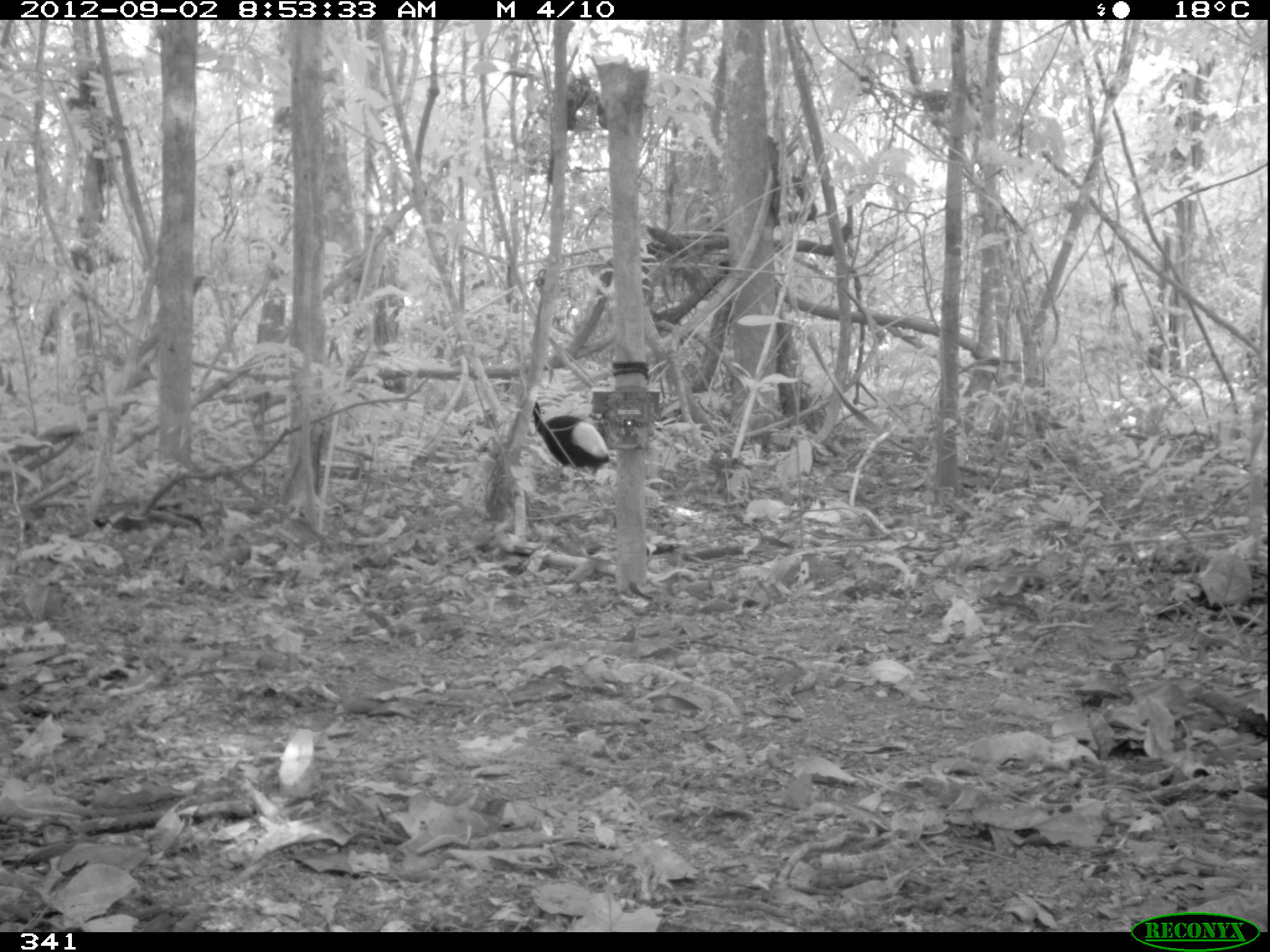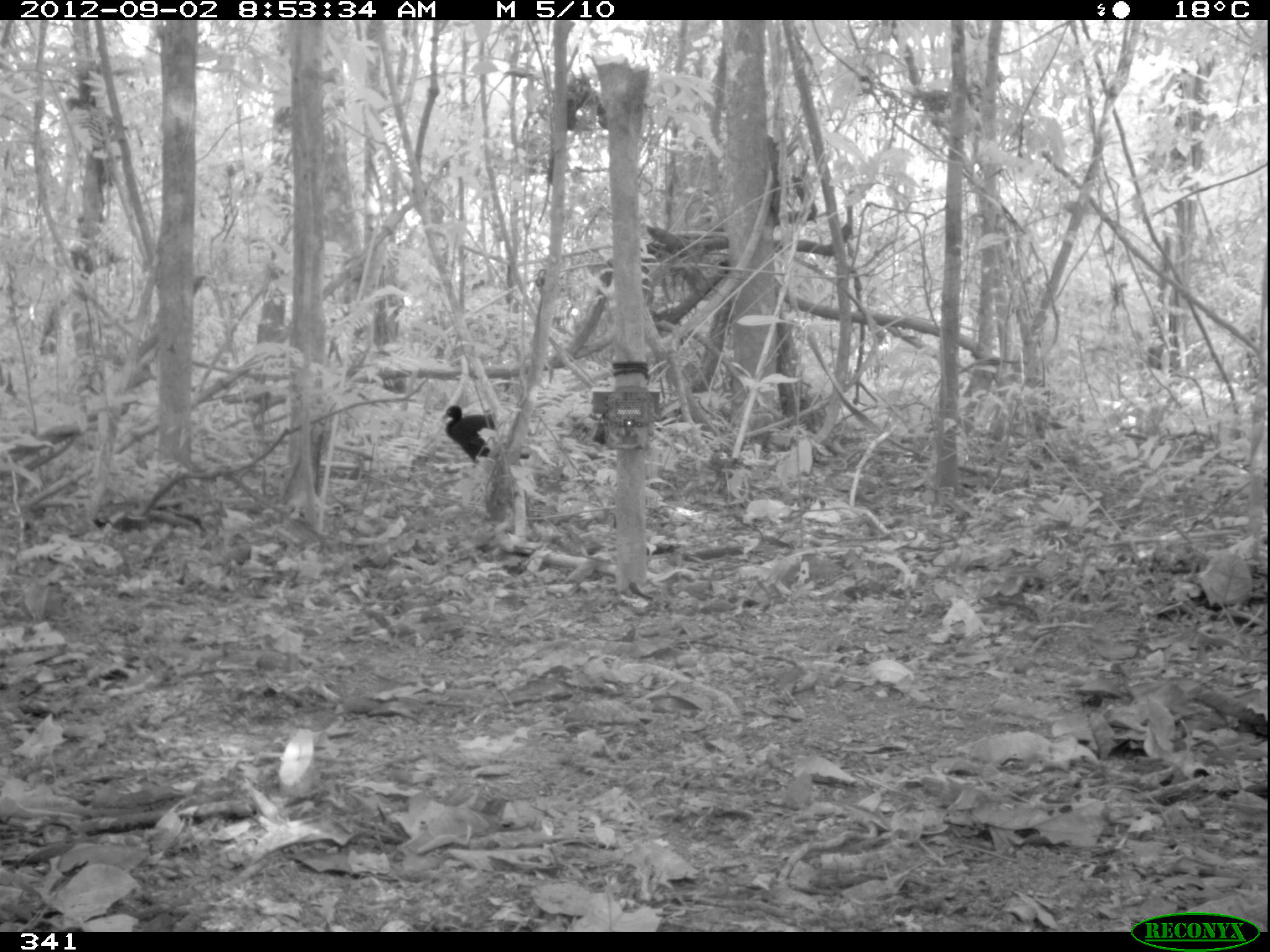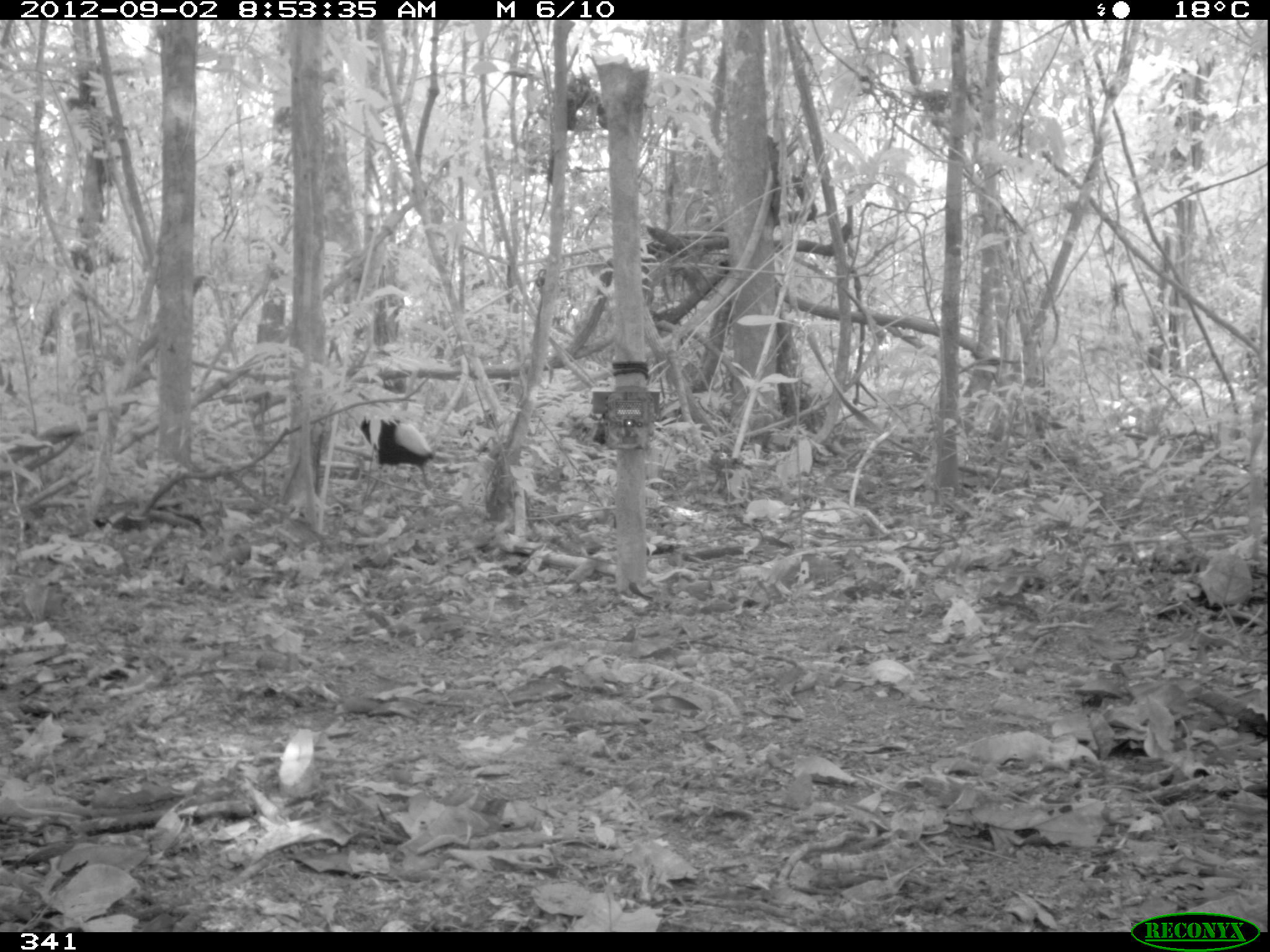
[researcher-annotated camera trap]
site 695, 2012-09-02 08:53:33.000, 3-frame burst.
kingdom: Animalia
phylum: Chordata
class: Aves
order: Gruiformes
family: Psophiidae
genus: Psophia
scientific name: Psophia leucoptera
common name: pale-winged trumpeter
Psophia leucoptera (pale-winged trumpeter).